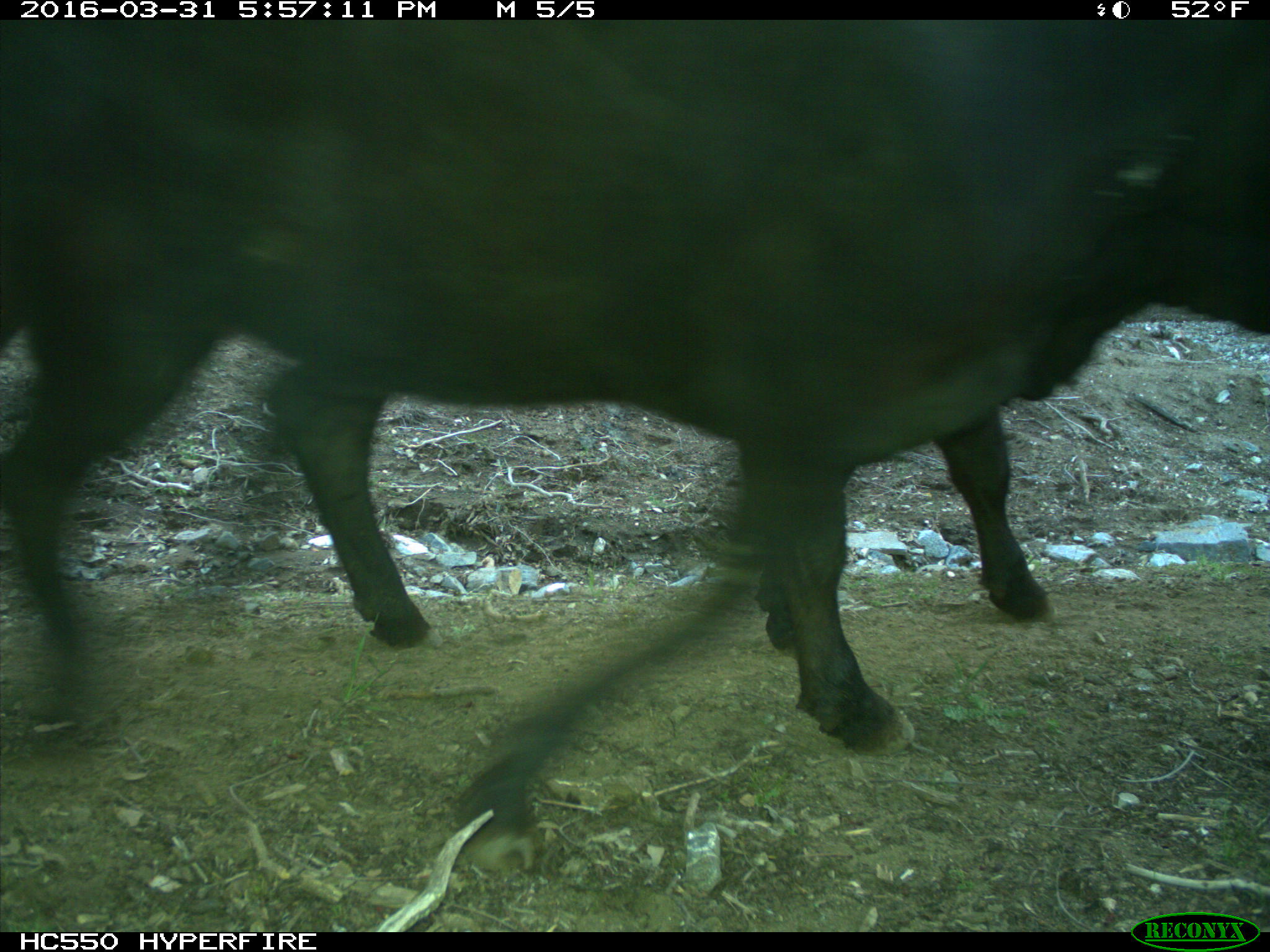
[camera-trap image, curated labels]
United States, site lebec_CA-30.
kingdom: Animalia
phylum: Chordata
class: Mammalia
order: Artiodactyla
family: Bovidae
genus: Bos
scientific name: Bos taurus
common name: domestic cow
Bos taurus (domestic cow).